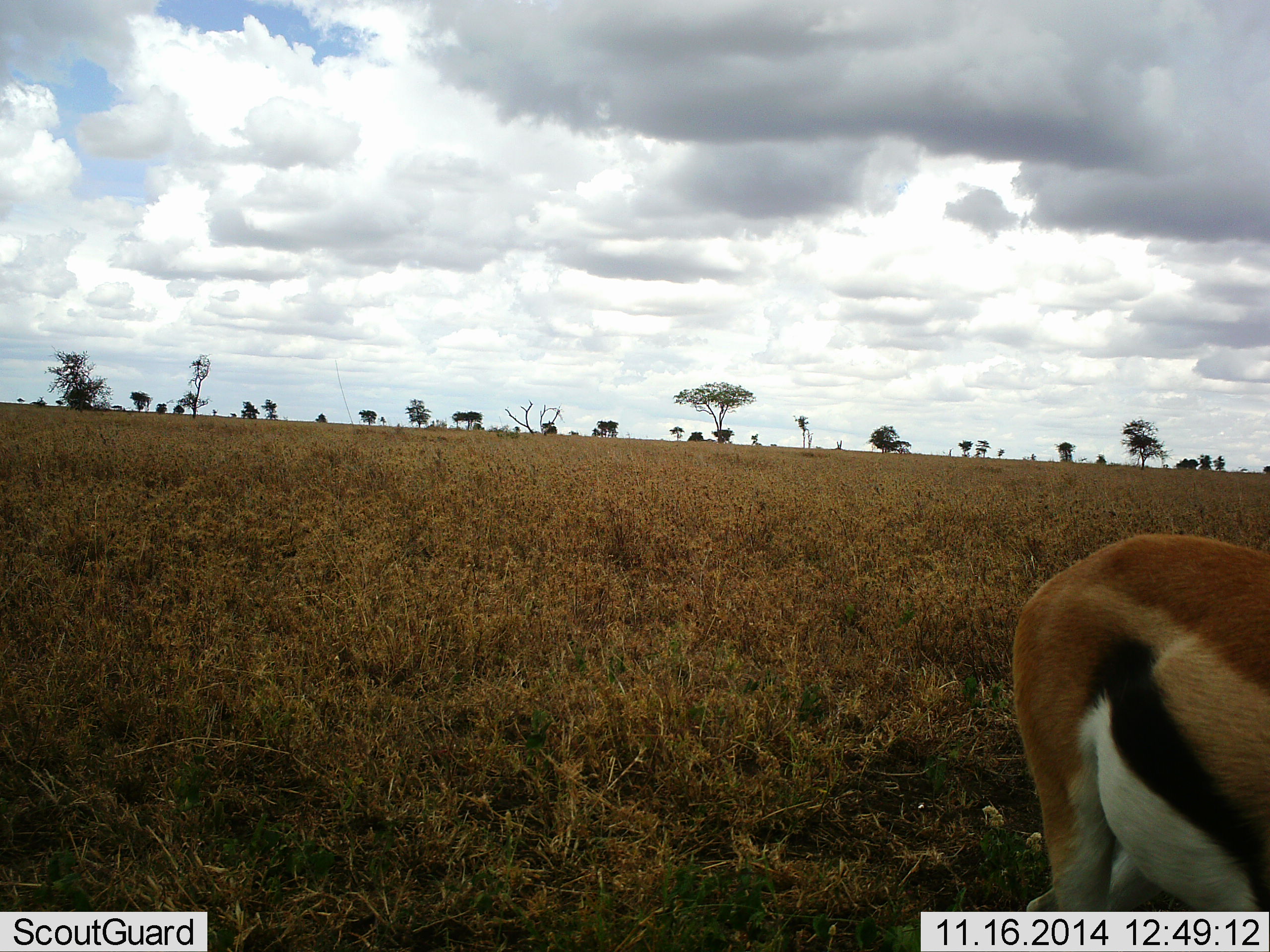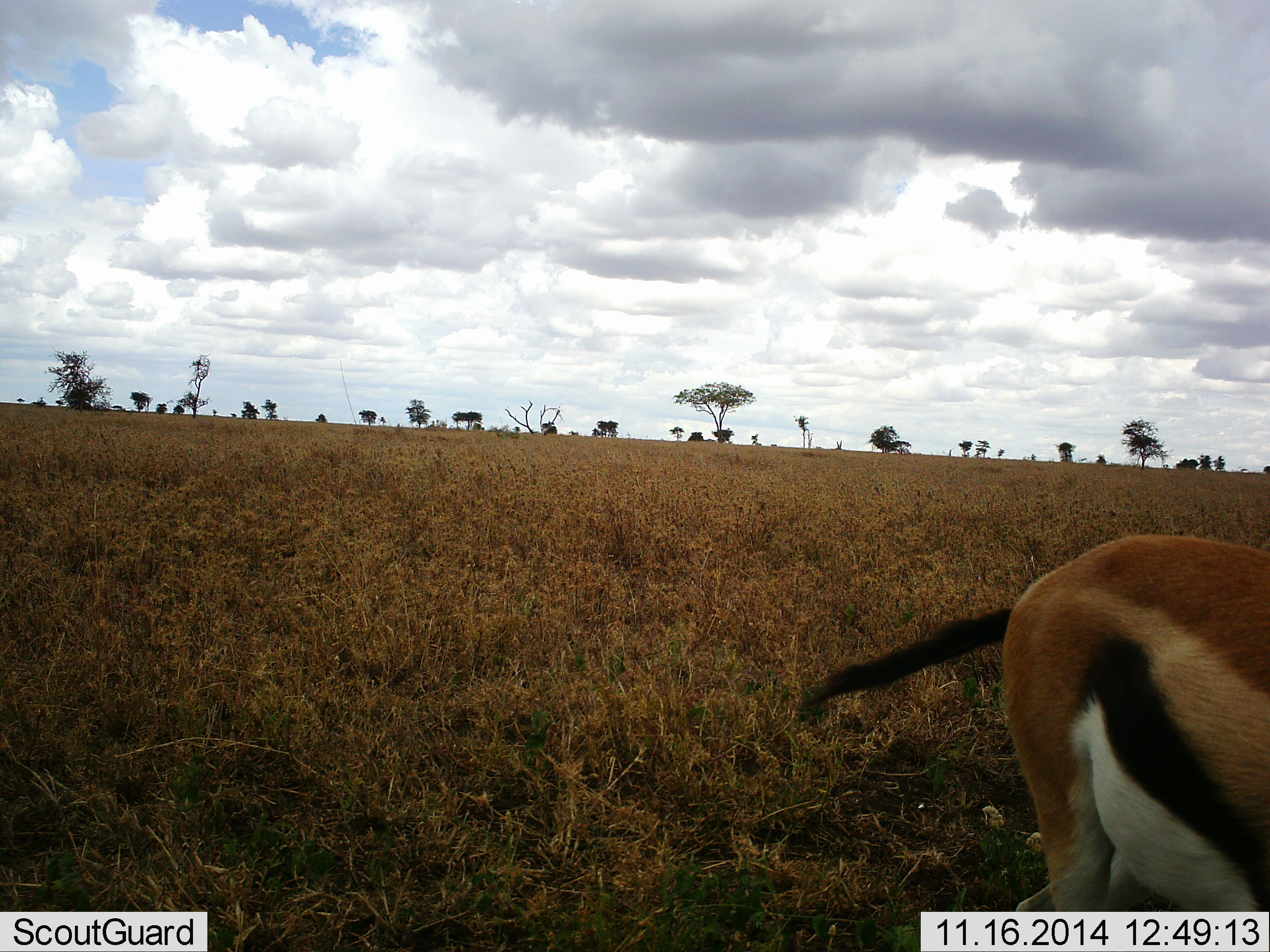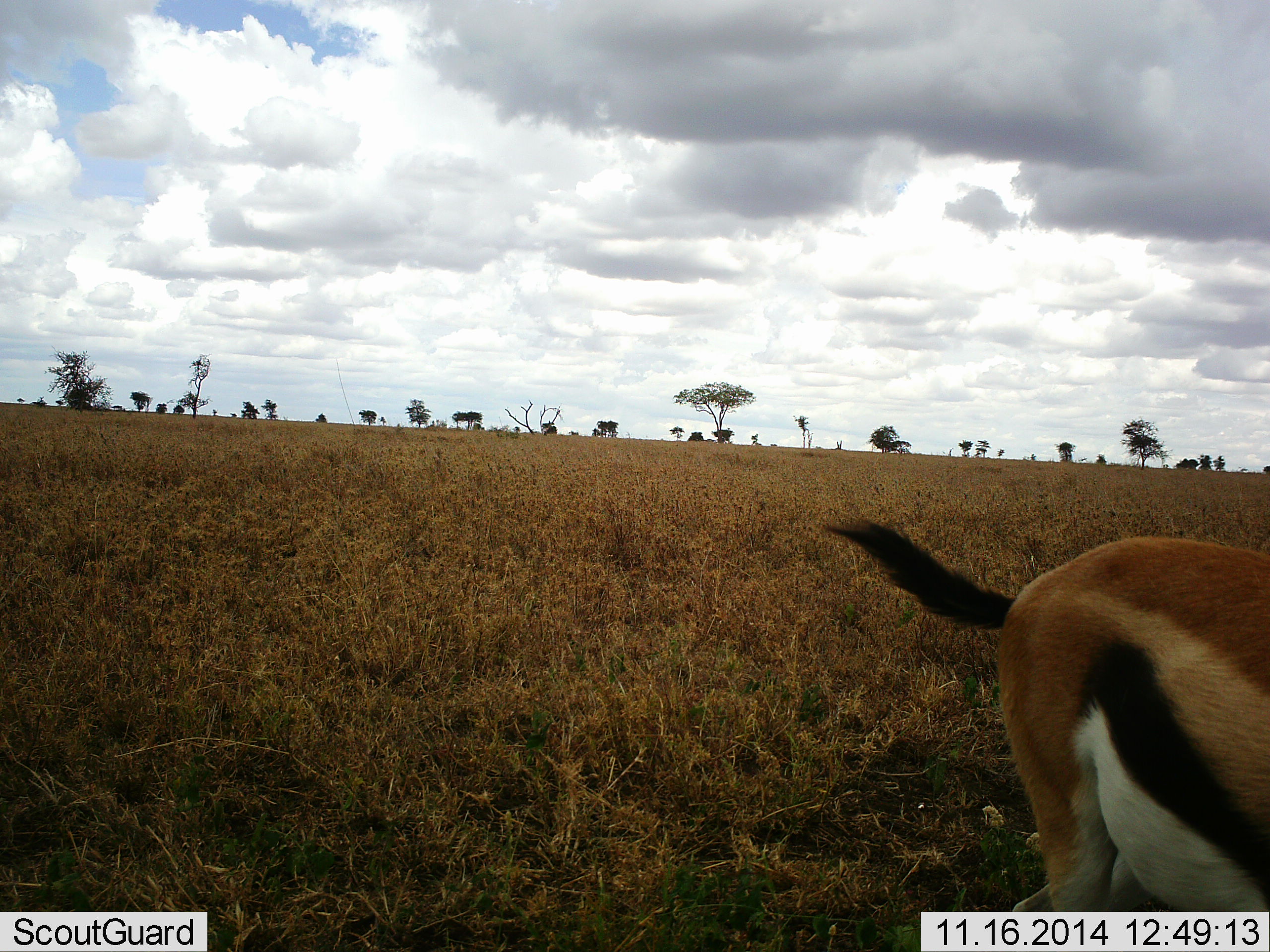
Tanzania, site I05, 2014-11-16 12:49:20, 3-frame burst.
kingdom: Animalia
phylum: Chordata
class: Mammalia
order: Artiodactyla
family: Bovidae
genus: Eudorcas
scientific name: Eudorcas thomsonii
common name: thomson's gazelle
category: gazellethomsons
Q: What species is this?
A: Gazellethomsons (thomson's gazelle) (Eudorcas thomsonii).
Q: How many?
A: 1.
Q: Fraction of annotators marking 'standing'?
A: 50%.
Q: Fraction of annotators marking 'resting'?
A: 0%.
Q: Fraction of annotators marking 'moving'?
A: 20%.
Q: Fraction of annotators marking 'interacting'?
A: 0%.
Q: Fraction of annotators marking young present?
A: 0%.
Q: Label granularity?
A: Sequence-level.